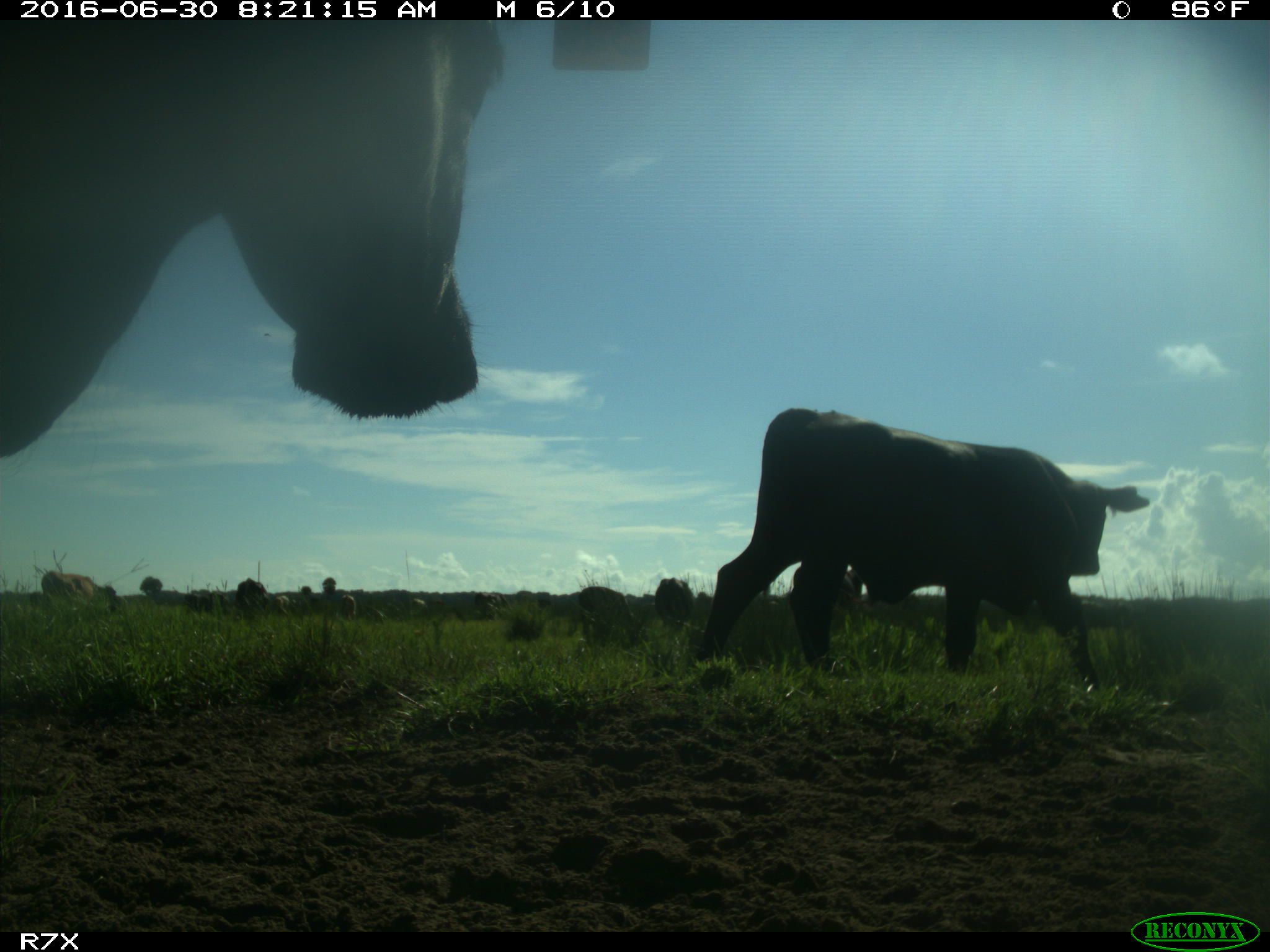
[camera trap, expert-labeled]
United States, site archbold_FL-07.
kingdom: Animalia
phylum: Chordata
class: Mammalia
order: Artiodactyla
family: Bovidae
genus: Bos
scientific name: Bos taurus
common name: domestic cow